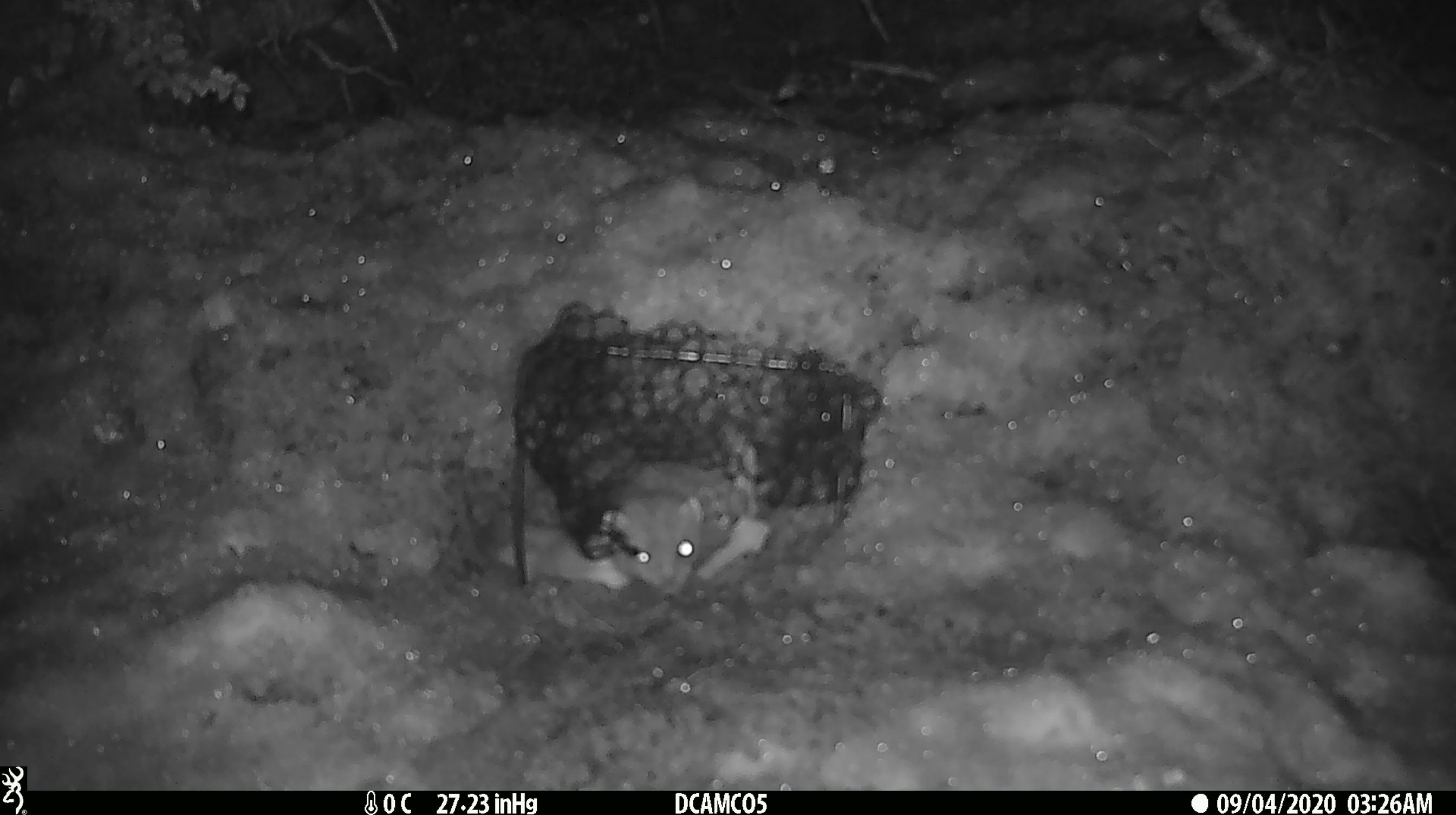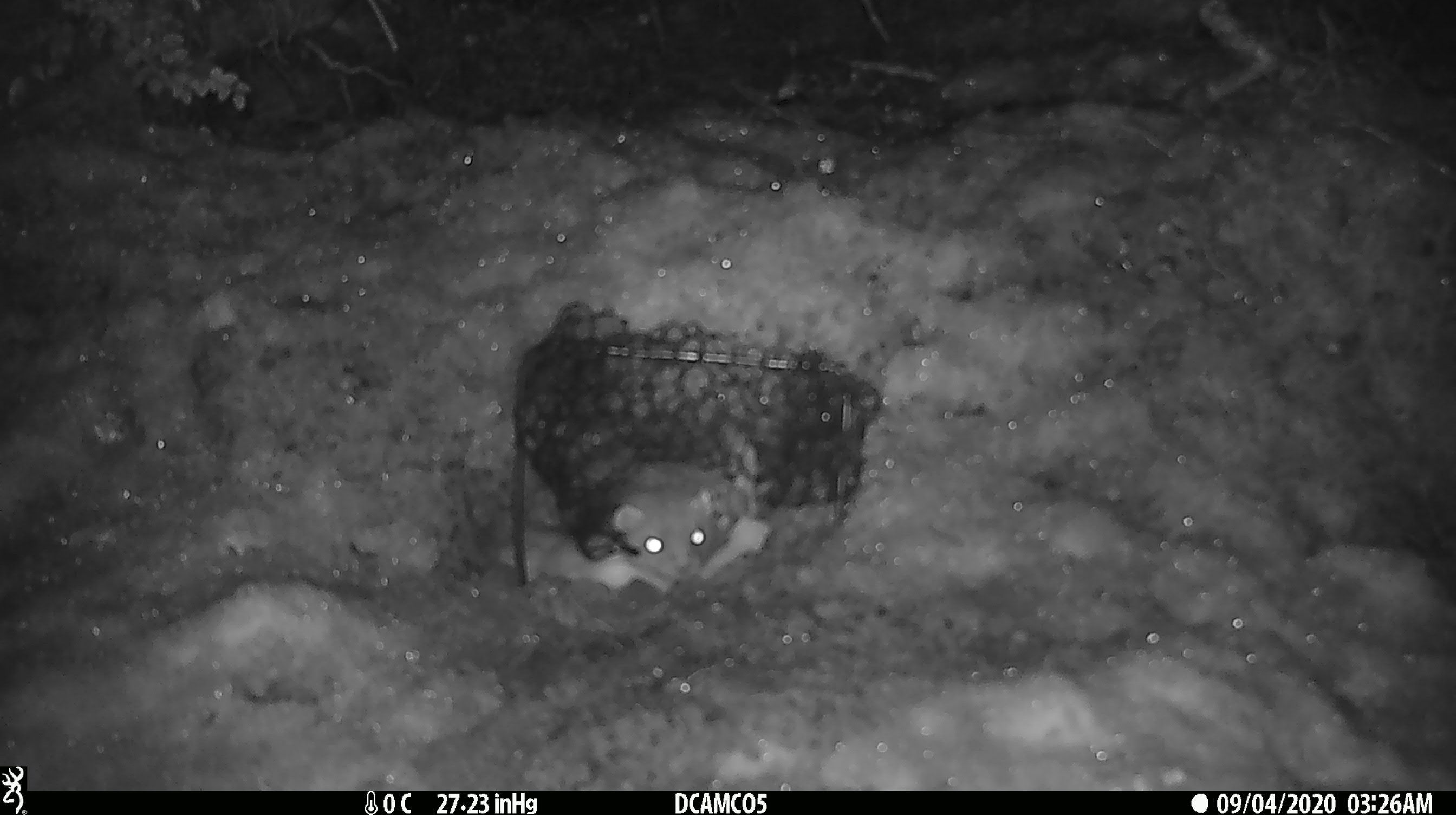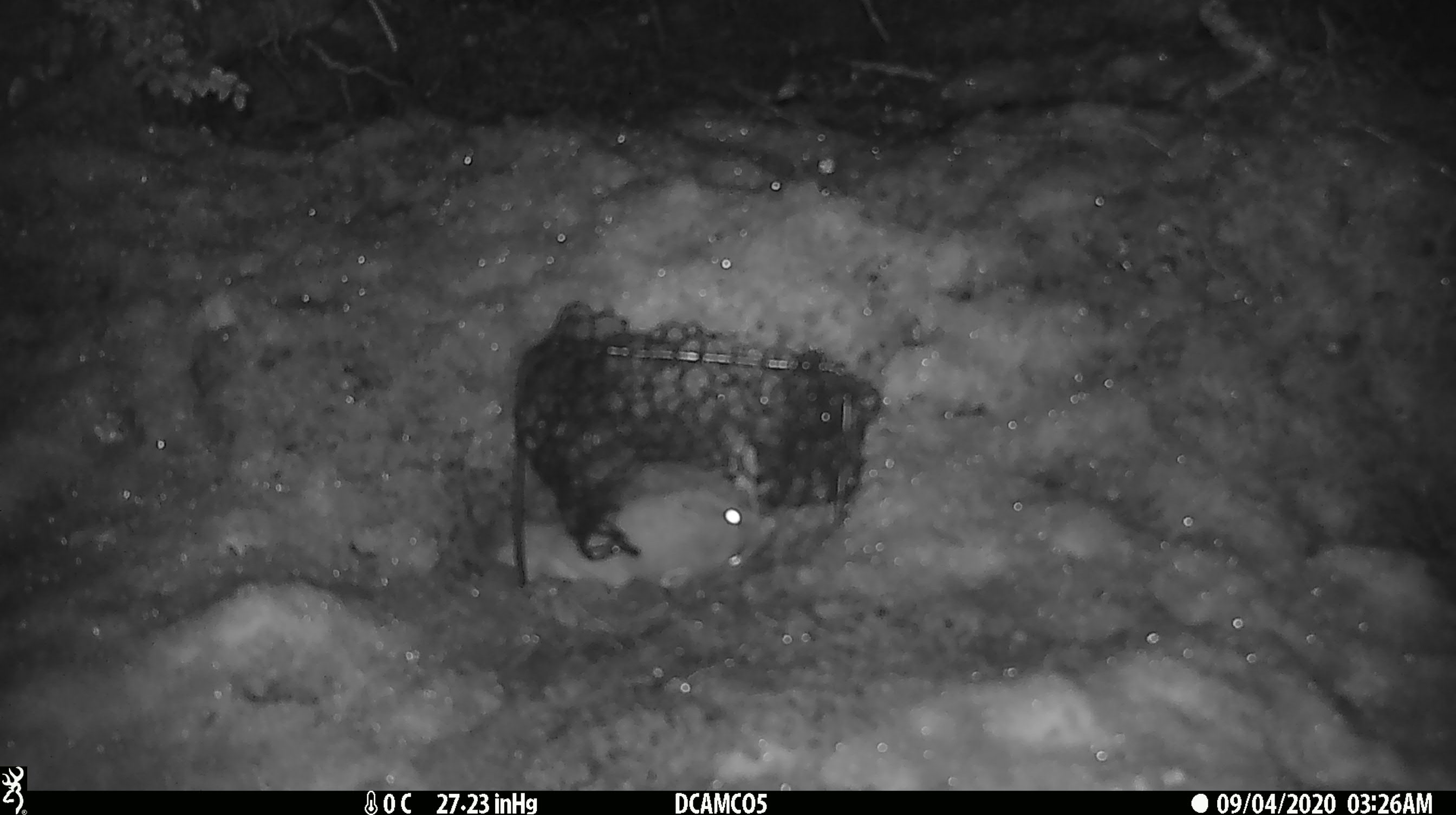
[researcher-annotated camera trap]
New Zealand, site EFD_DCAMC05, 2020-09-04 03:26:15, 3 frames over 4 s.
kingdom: Animalia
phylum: Chordata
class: Mammalia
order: Carnivora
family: Mustelidae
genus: Mustela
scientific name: Mustela erminea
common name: stoat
Stoat (Mustela erminea).